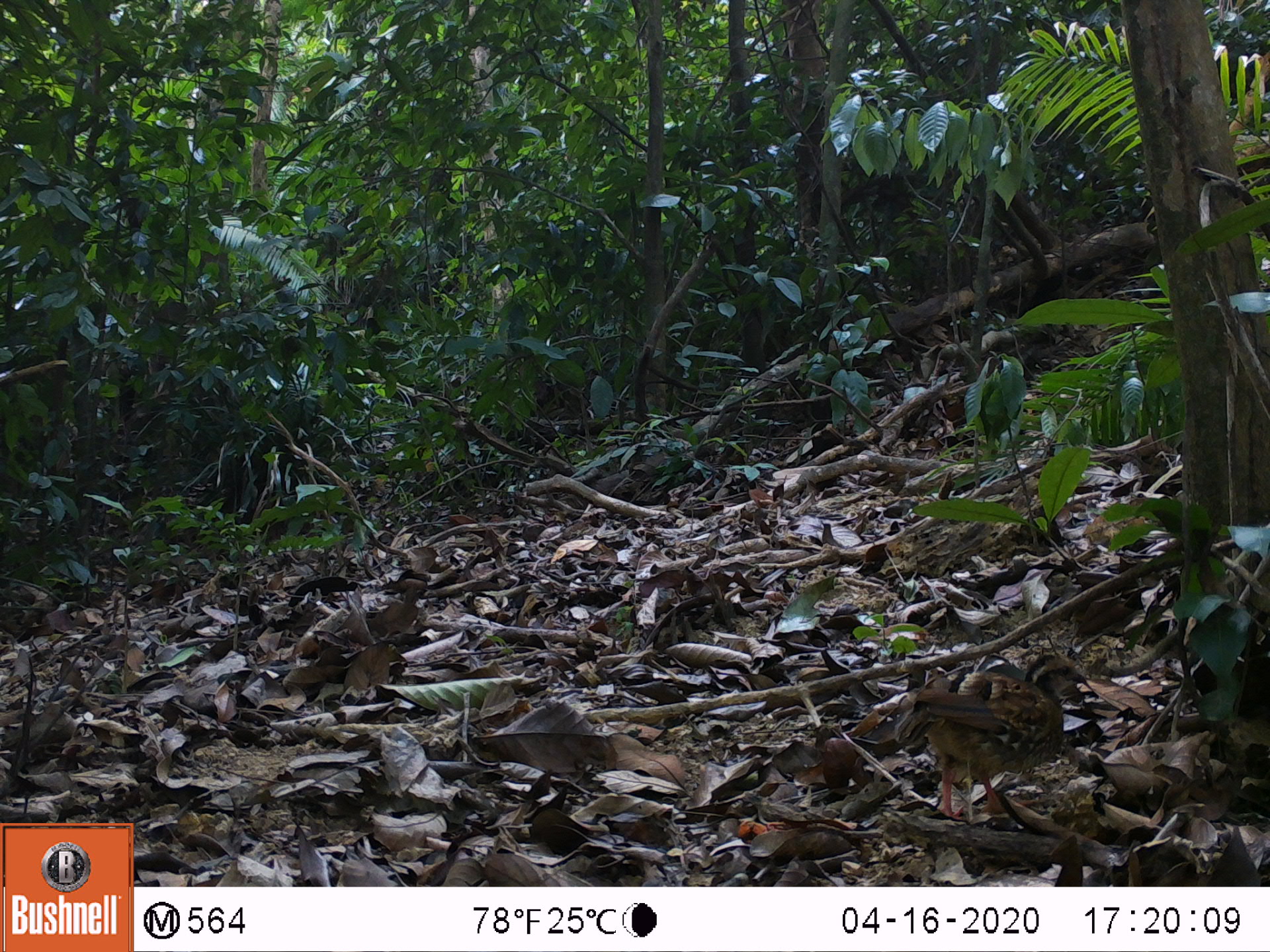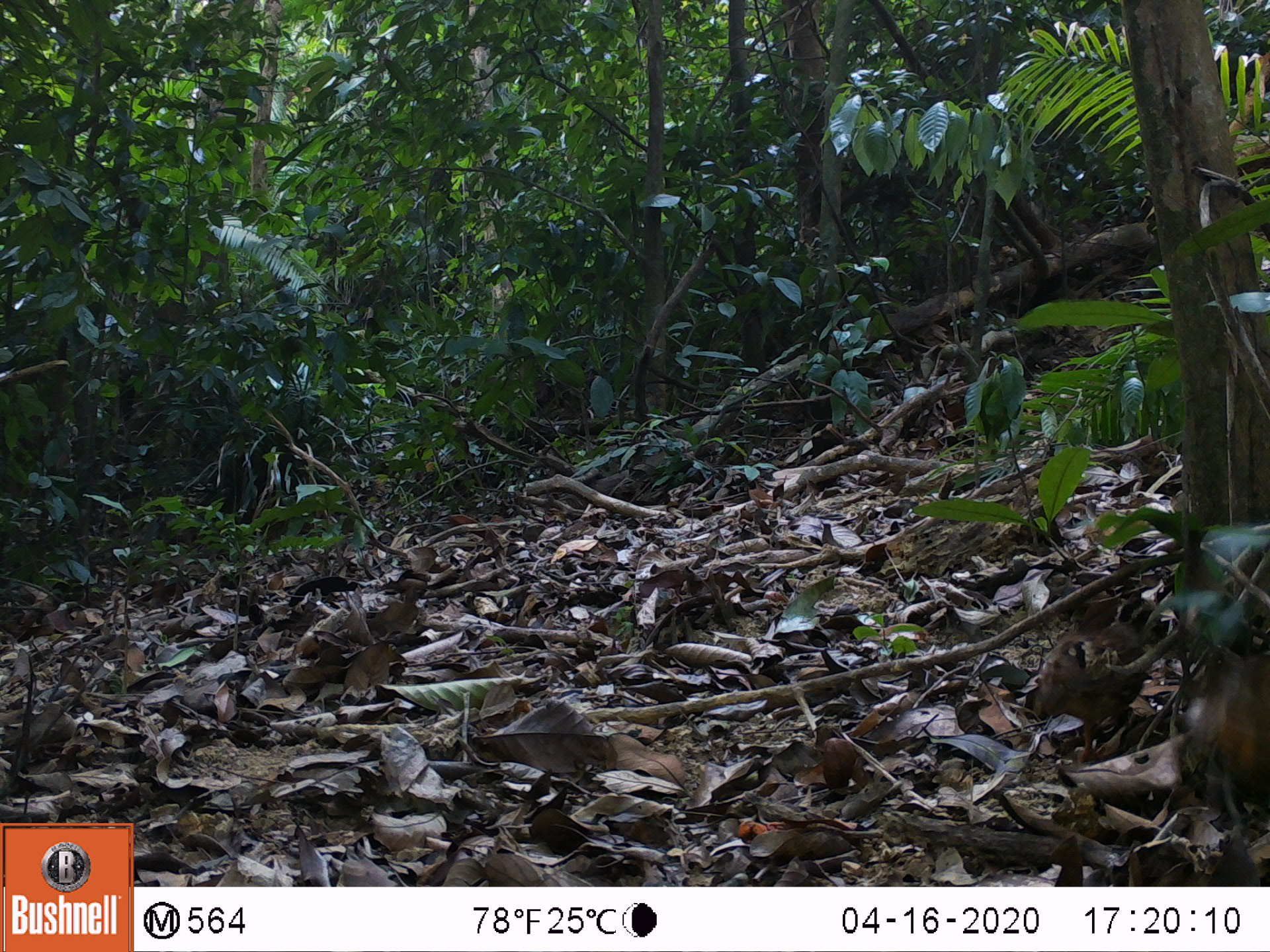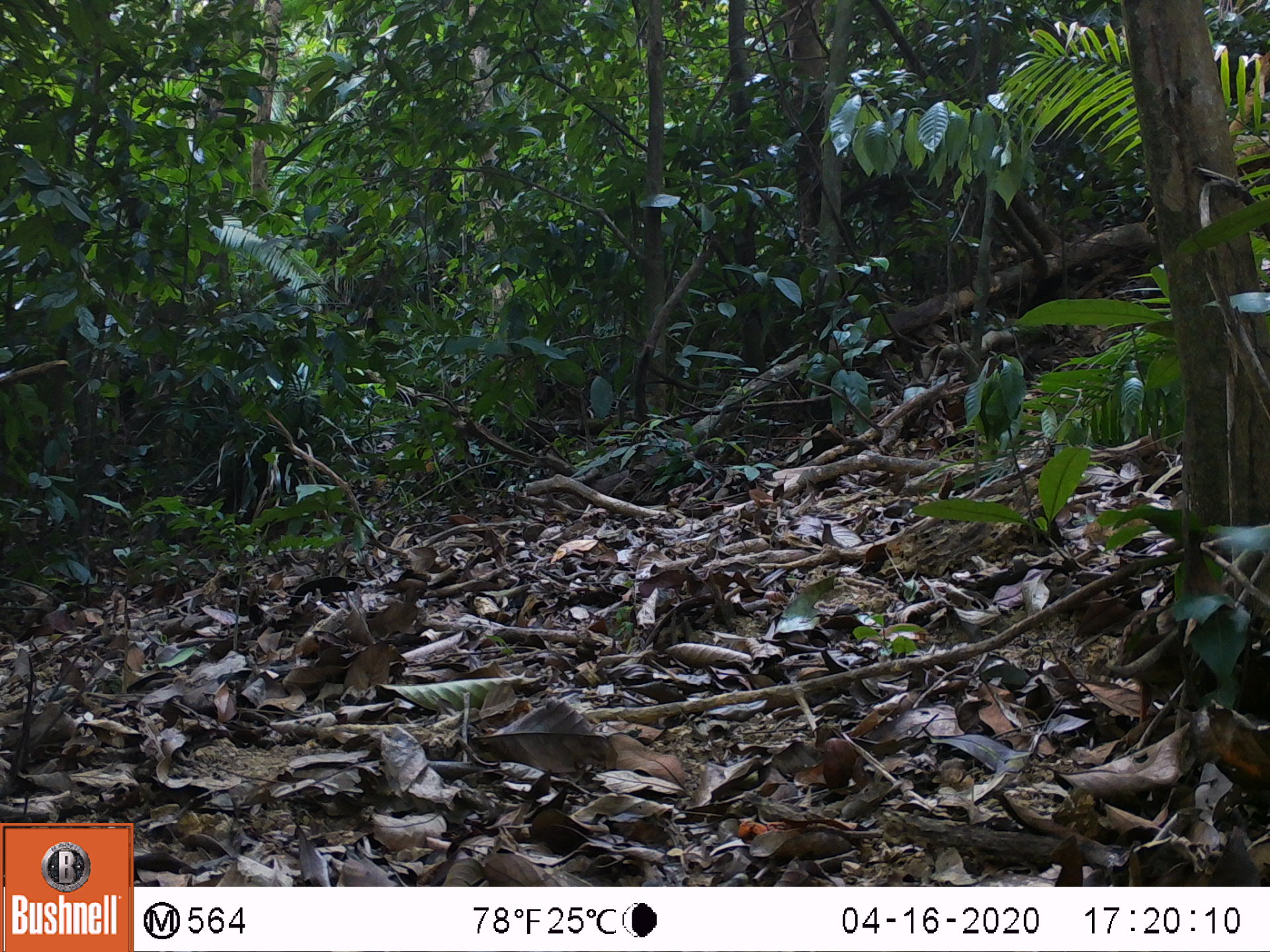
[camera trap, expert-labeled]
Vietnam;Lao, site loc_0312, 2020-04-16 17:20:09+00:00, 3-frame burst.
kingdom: Animalia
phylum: Chordata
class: Aves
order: Galliformes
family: Phasianidae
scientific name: Phasianidae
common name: partridge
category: unidentified partridge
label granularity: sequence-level